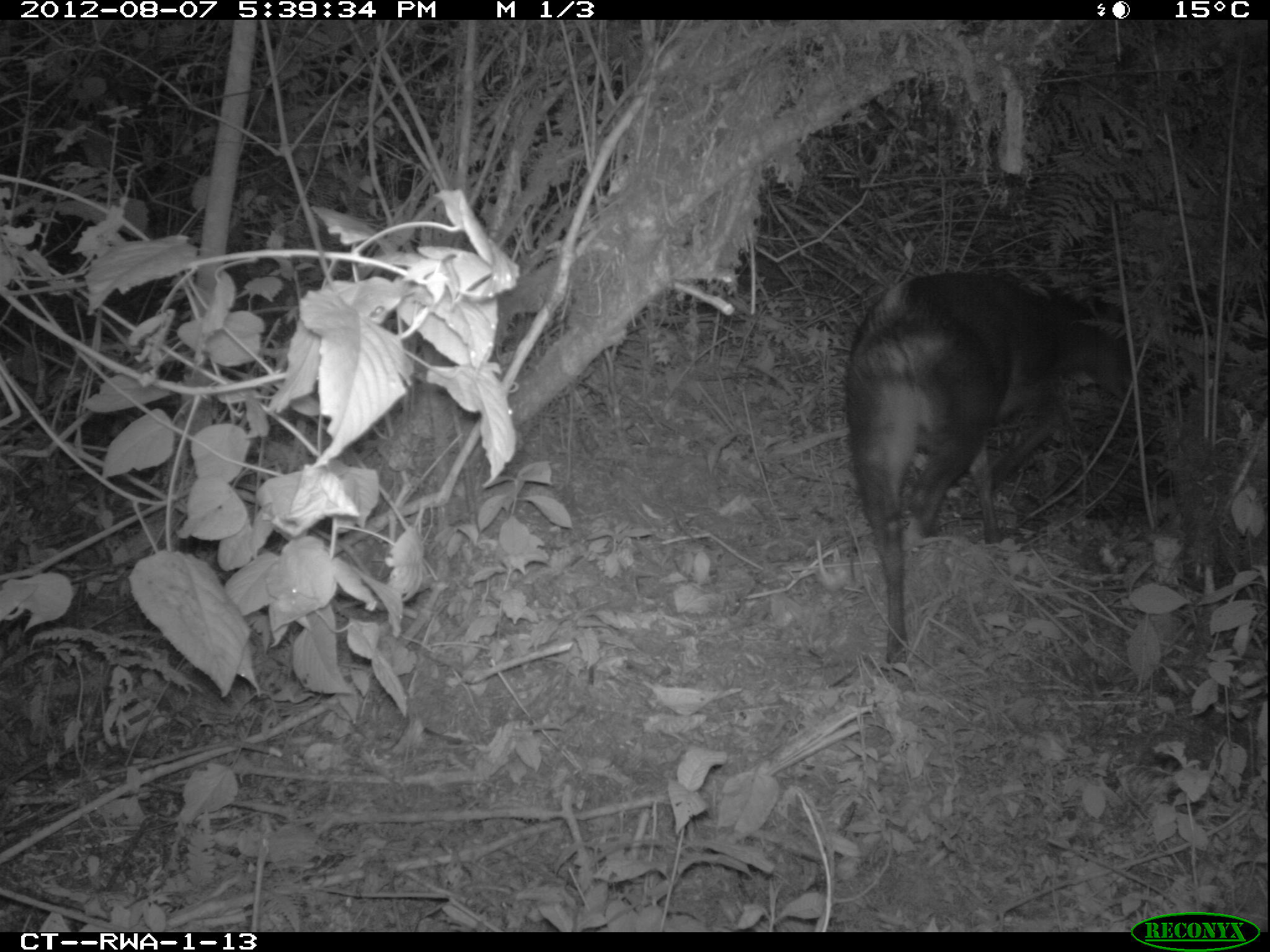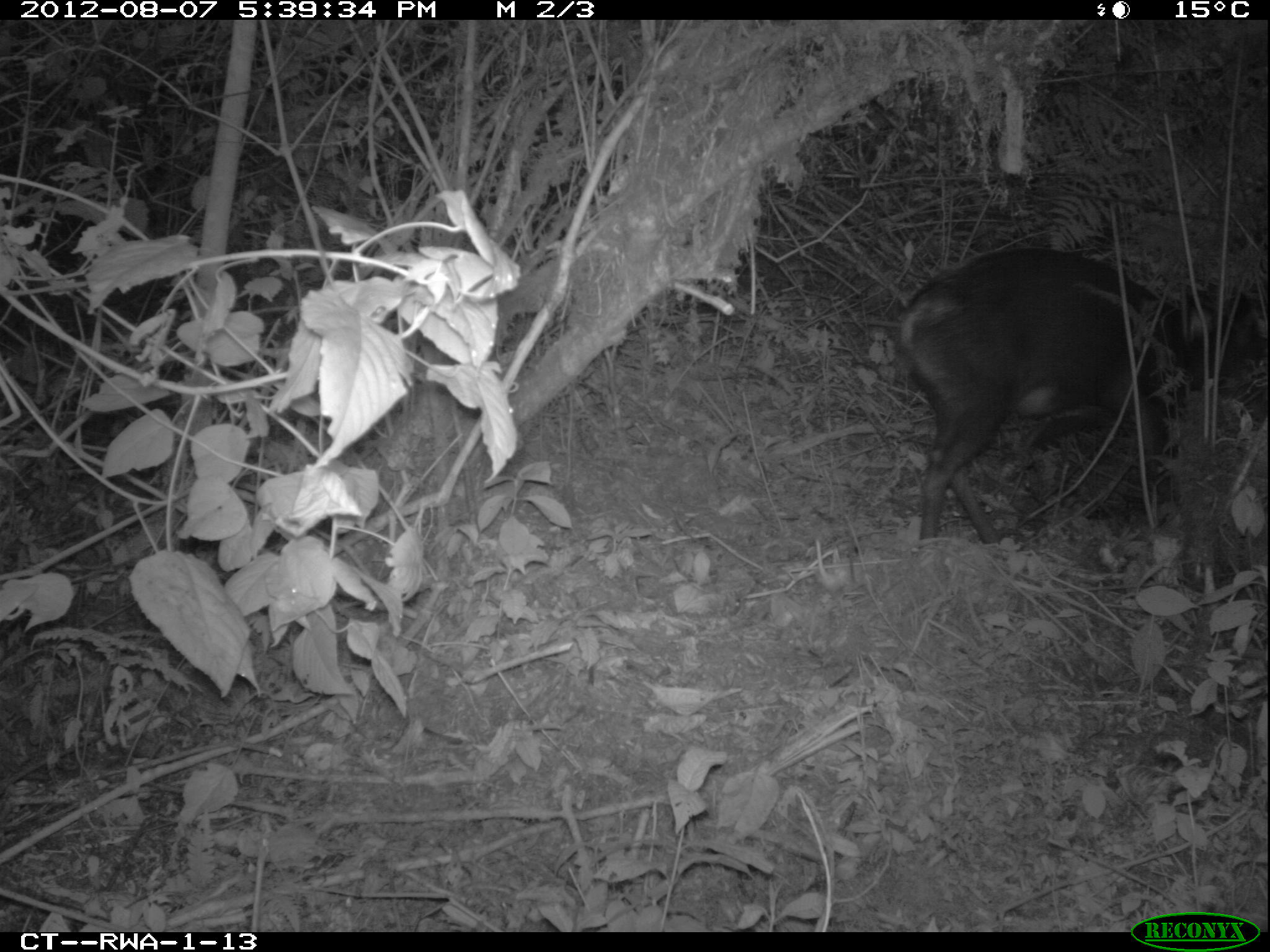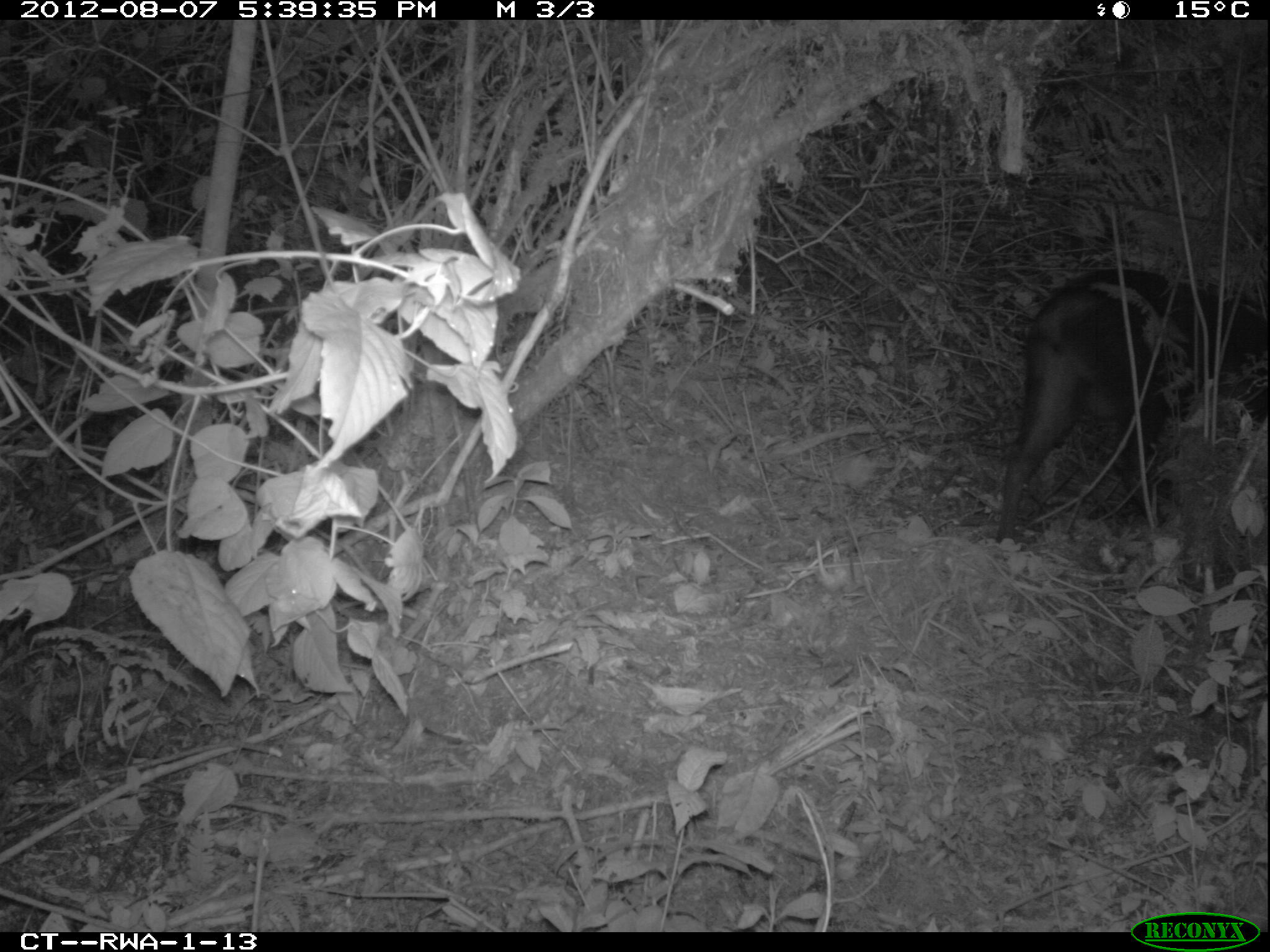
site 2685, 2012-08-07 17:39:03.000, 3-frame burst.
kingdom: Animalia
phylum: Chordata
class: Mammalia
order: Artiodactyla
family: Bovidae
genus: Cephalophus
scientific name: Cephalophus silvicultor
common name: light-backed duiker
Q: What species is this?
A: Cephalophus silvicultor (light-backed duiker).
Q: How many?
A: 1.